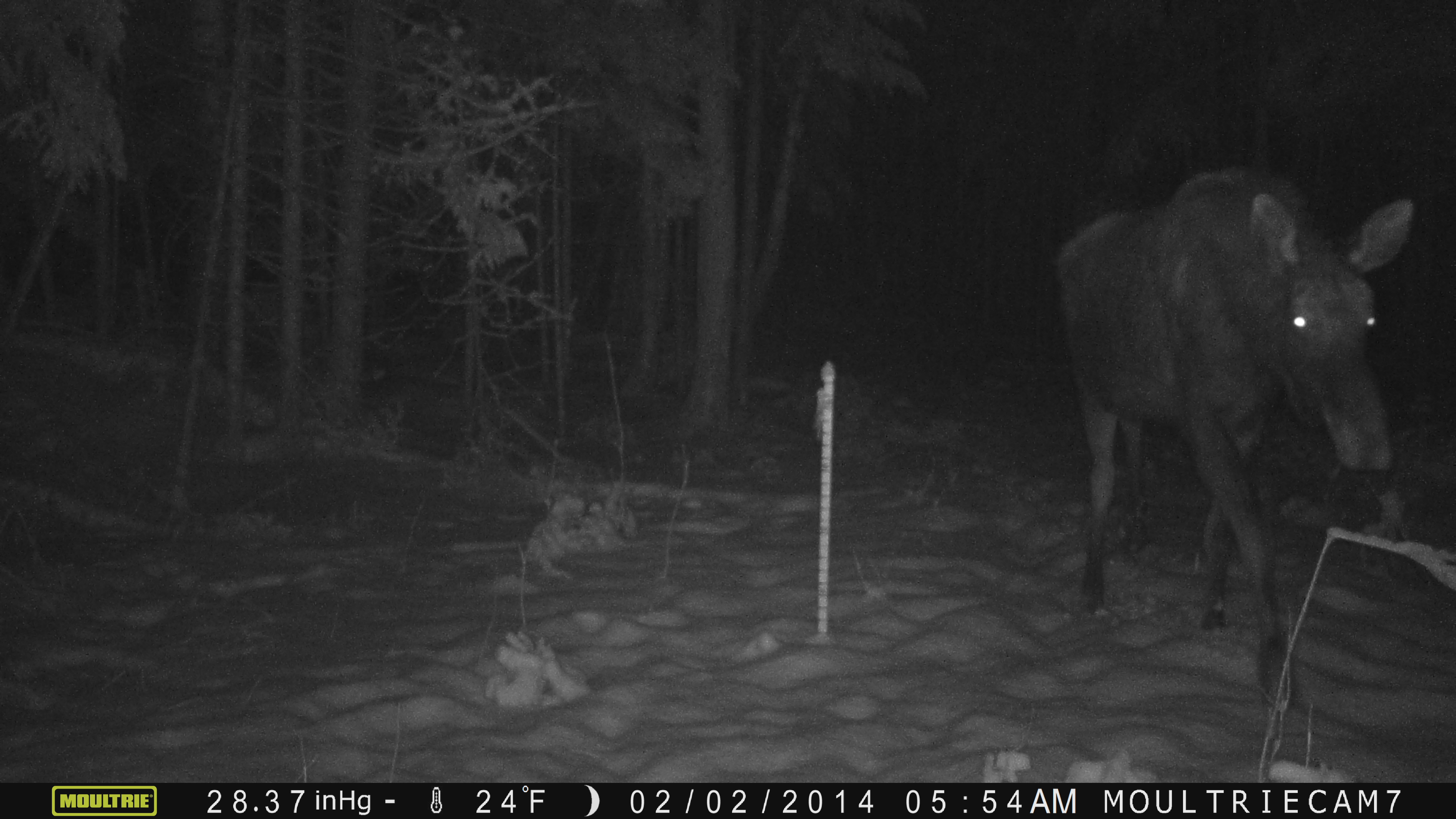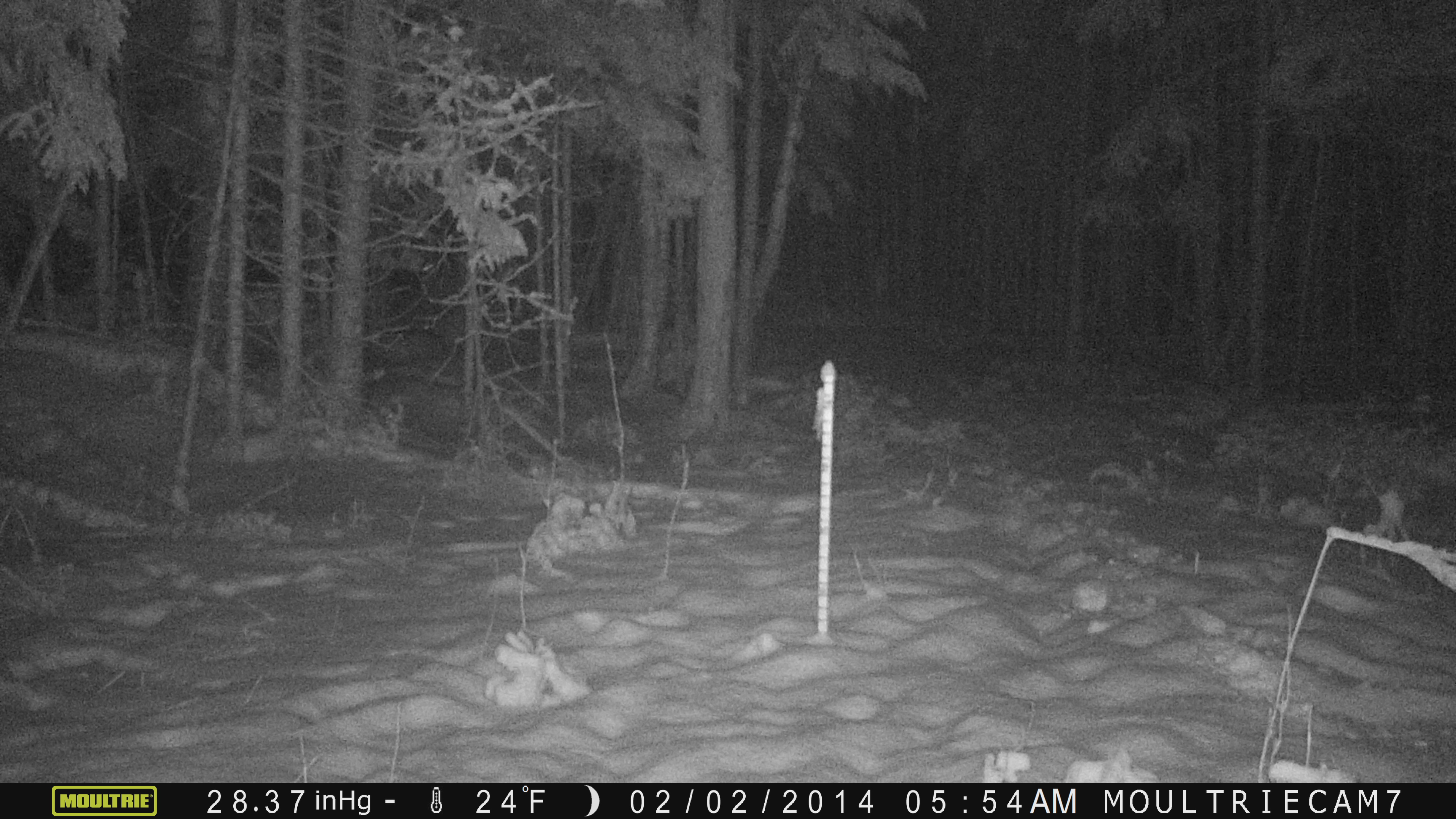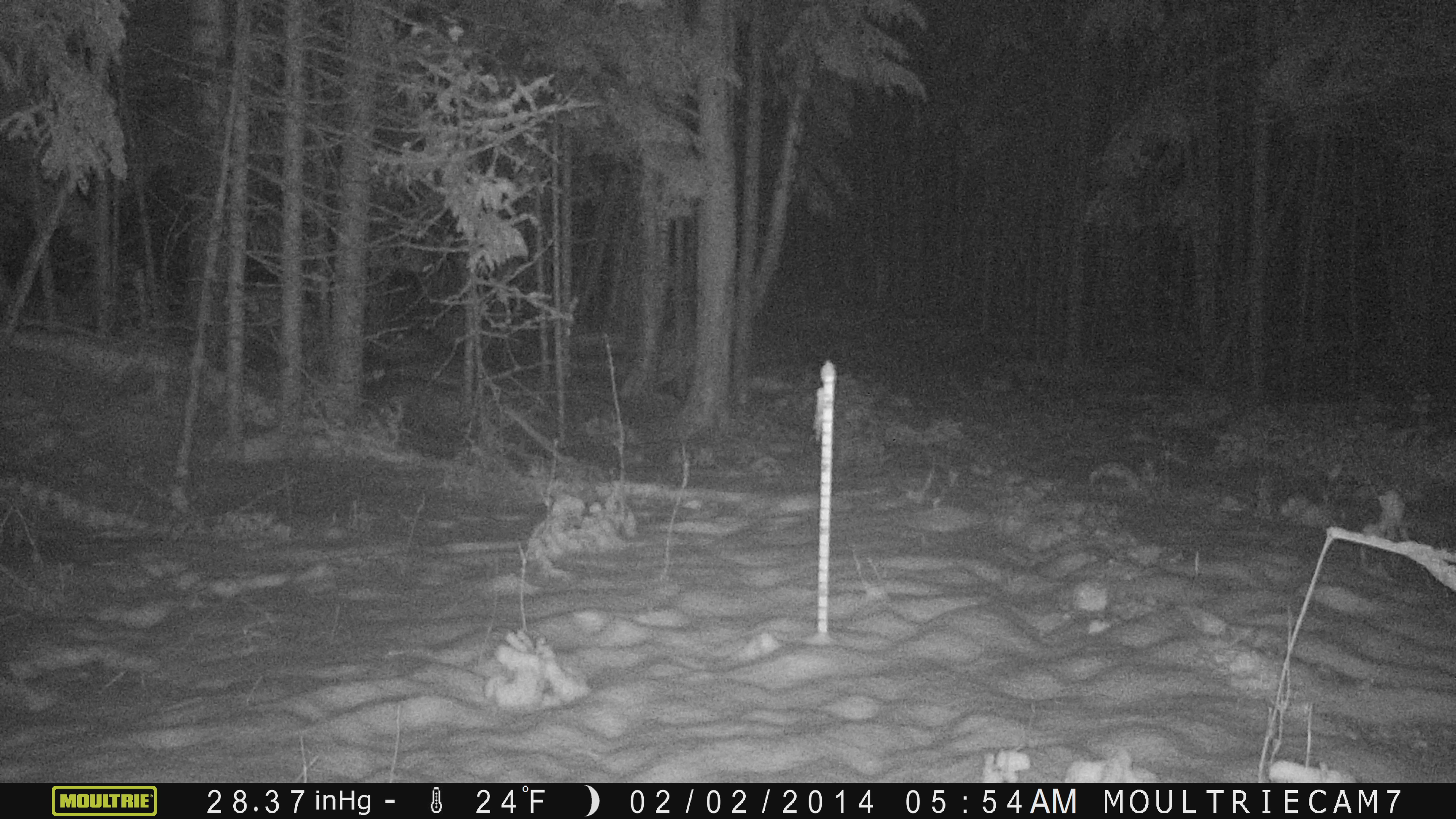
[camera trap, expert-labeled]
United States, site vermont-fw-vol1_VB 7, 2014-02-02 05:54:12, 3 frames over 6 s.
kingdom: Animalia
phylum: Chordata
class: Mammalia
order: Artiodactyla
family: Cervidae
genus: Alces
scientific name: Alces alces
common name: moose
Moose (Alces alces).